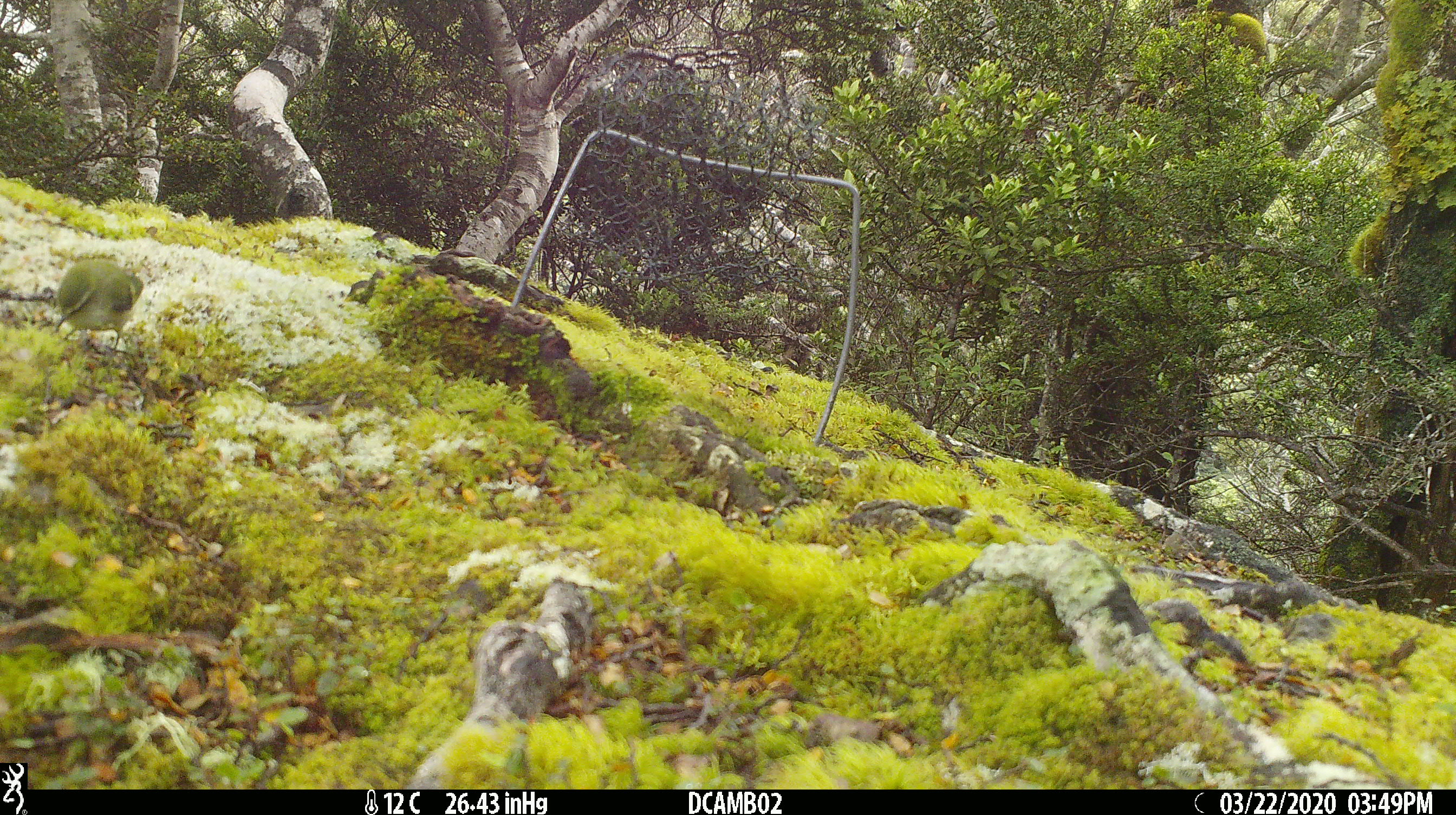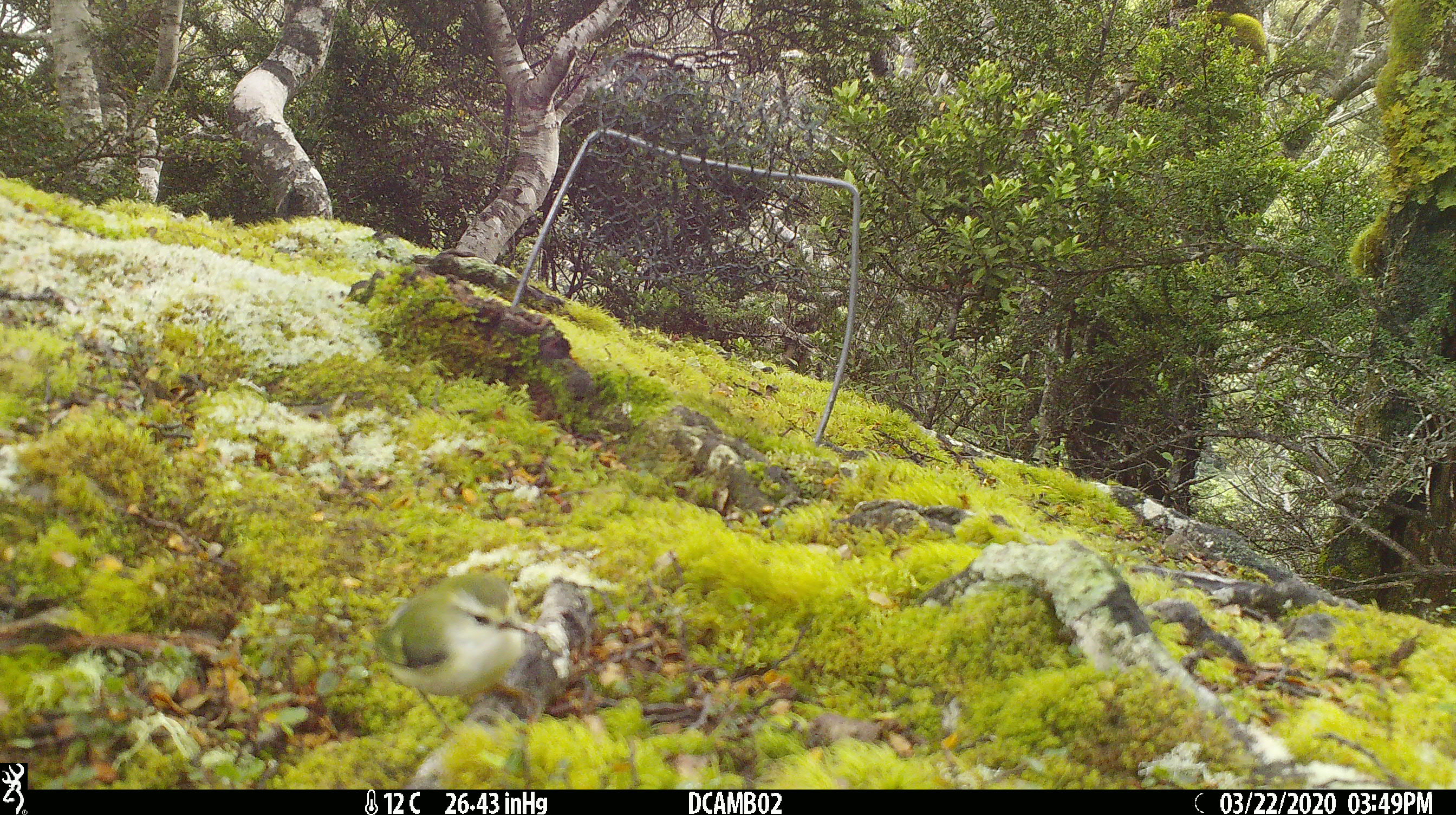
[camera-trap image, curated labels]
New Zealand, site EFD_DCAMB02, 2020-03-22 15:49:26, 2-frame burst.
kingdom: Animalia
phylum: Chordata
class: Aves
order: Passeriformes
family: Acanthisittidae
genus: Acanthisitta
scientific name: Acanthisitta chloris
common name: rifleman